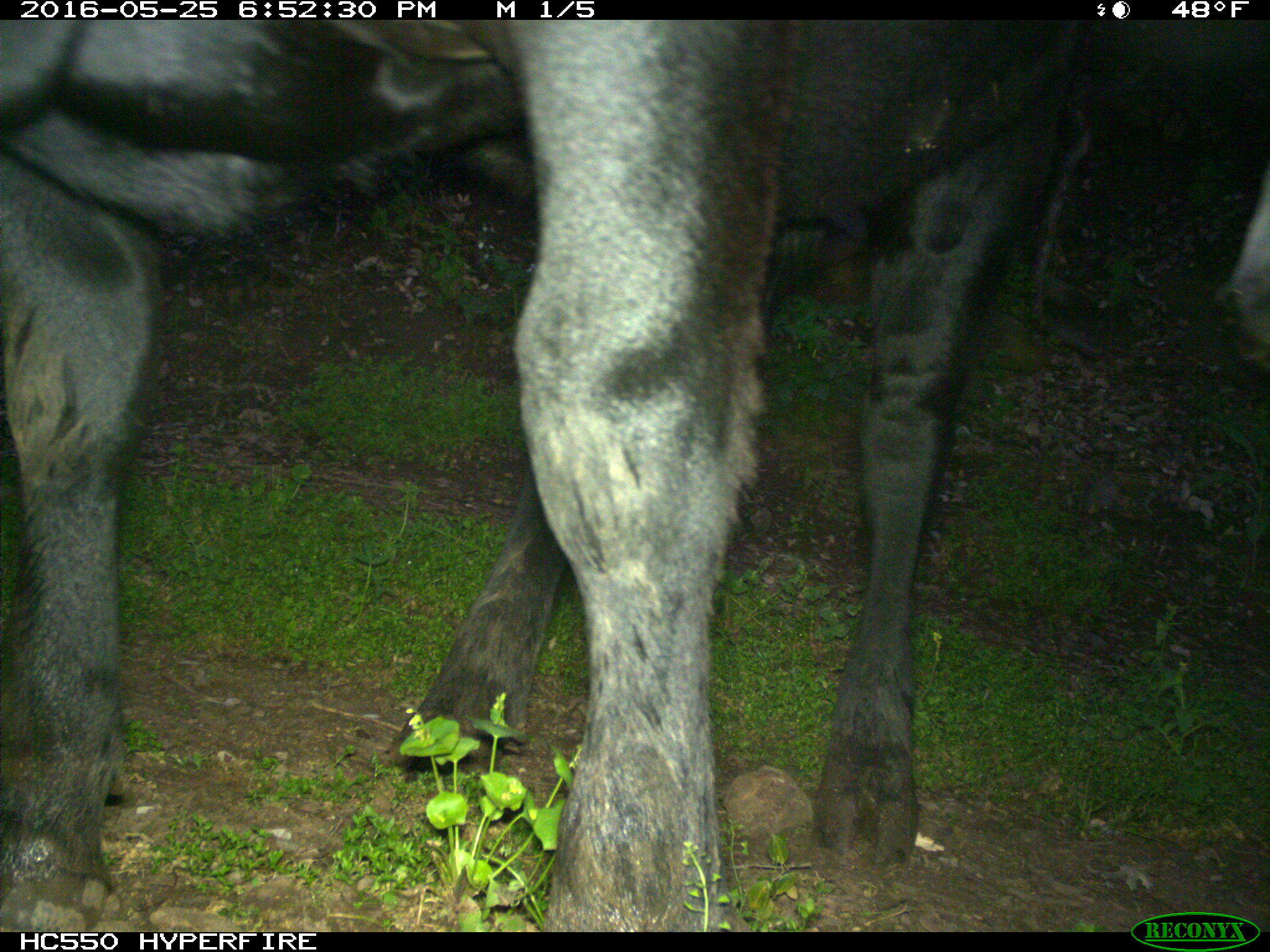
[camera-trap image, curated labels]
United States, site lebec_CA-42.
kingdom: Animalia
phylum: Chordata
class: Mammalia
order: Artiodactyla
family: Bovidae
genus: Bos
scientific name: Bos taurus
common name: domestic cow